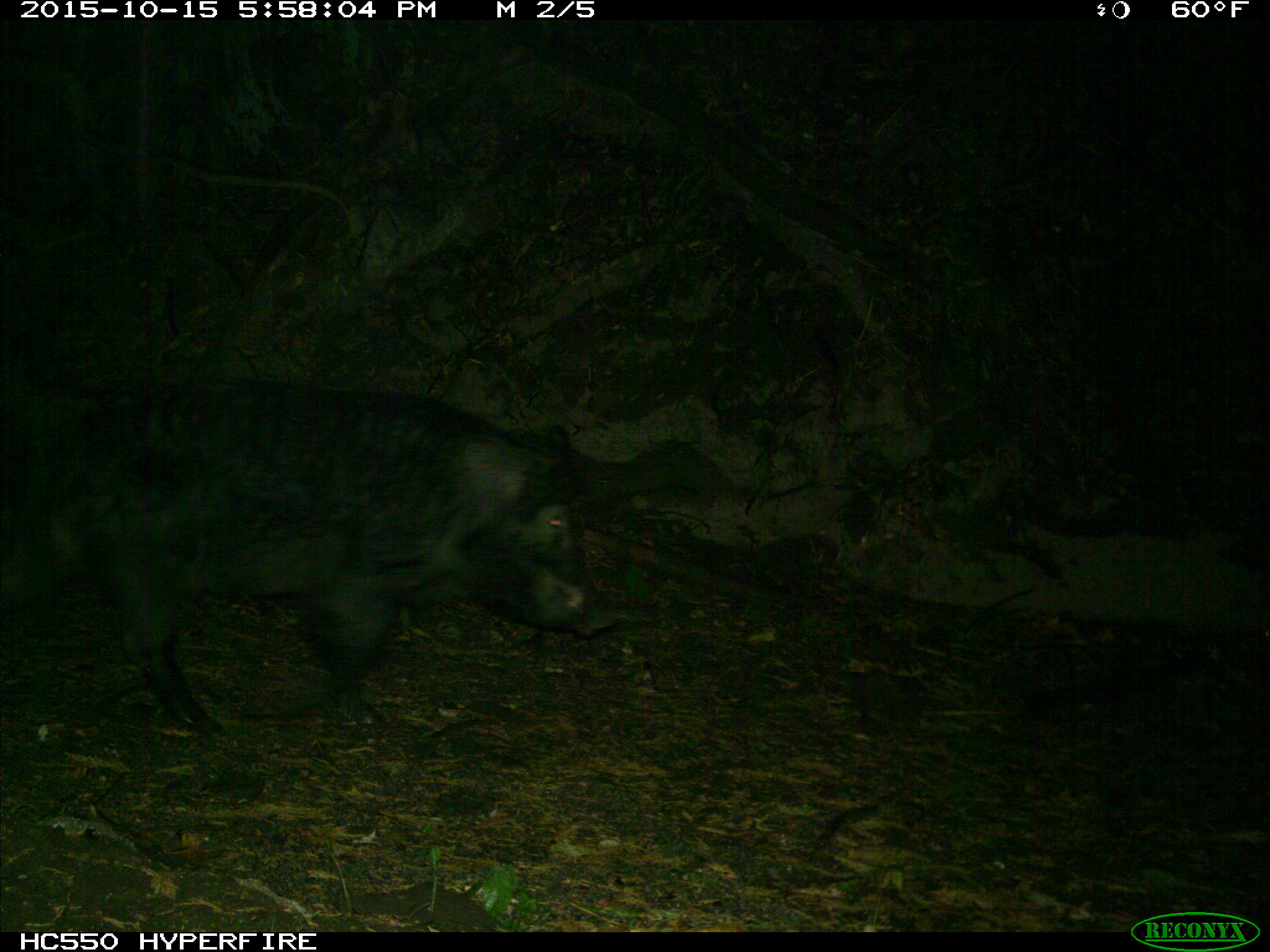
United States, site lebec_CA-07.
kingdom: Animalia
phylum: Chordata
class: Mammalia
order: Artiodactyla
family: Suidae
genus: Sus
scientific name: Sus scrofa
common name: wild boar